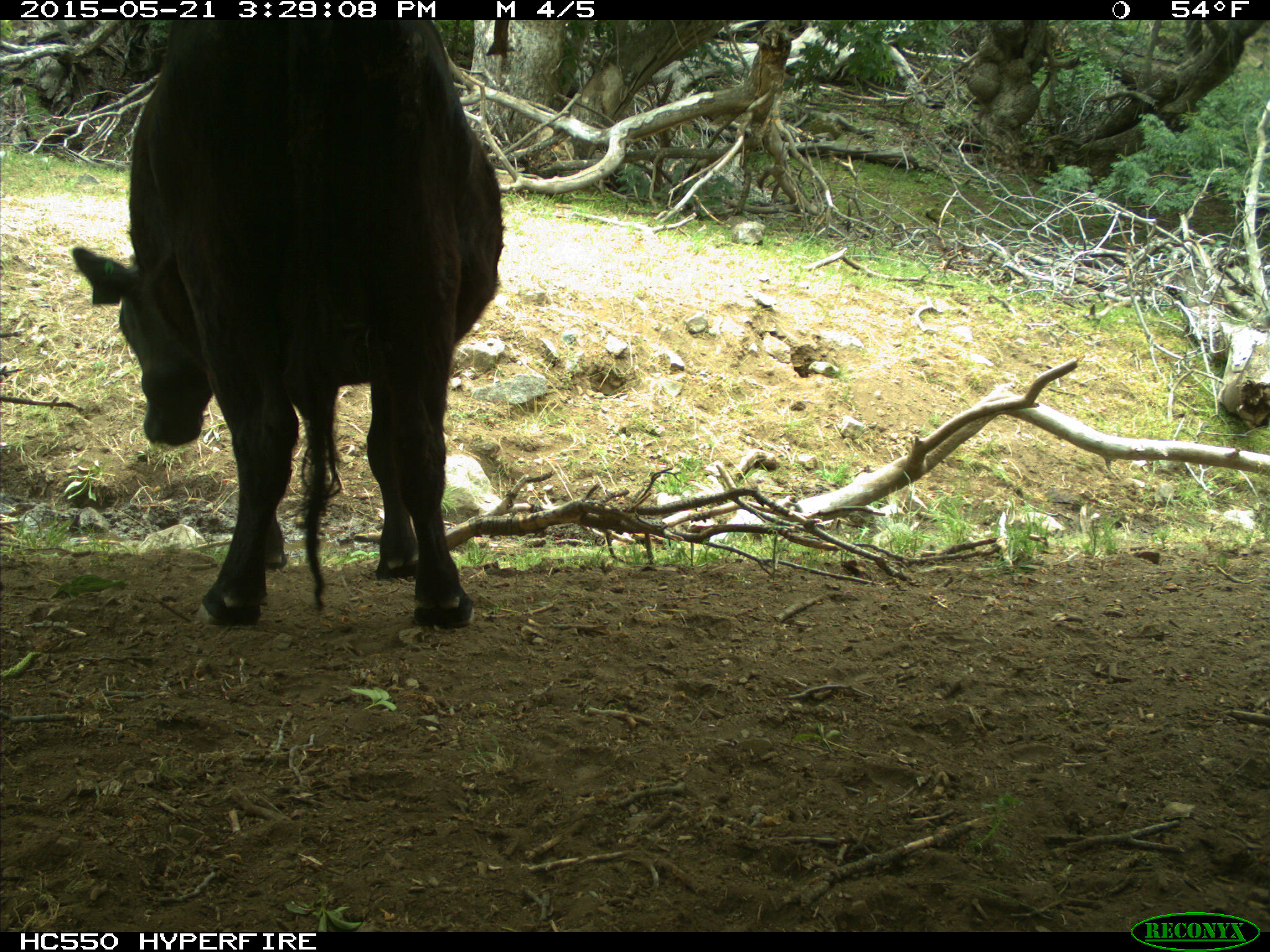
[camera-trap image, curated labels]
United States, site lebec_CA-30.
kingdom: Animalia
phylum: Chordata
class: Mammalia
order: Artiodactyla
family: Bovidae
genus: Bos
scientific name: Bos taurus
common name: domestic cow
Bos taurus (domestic cow).